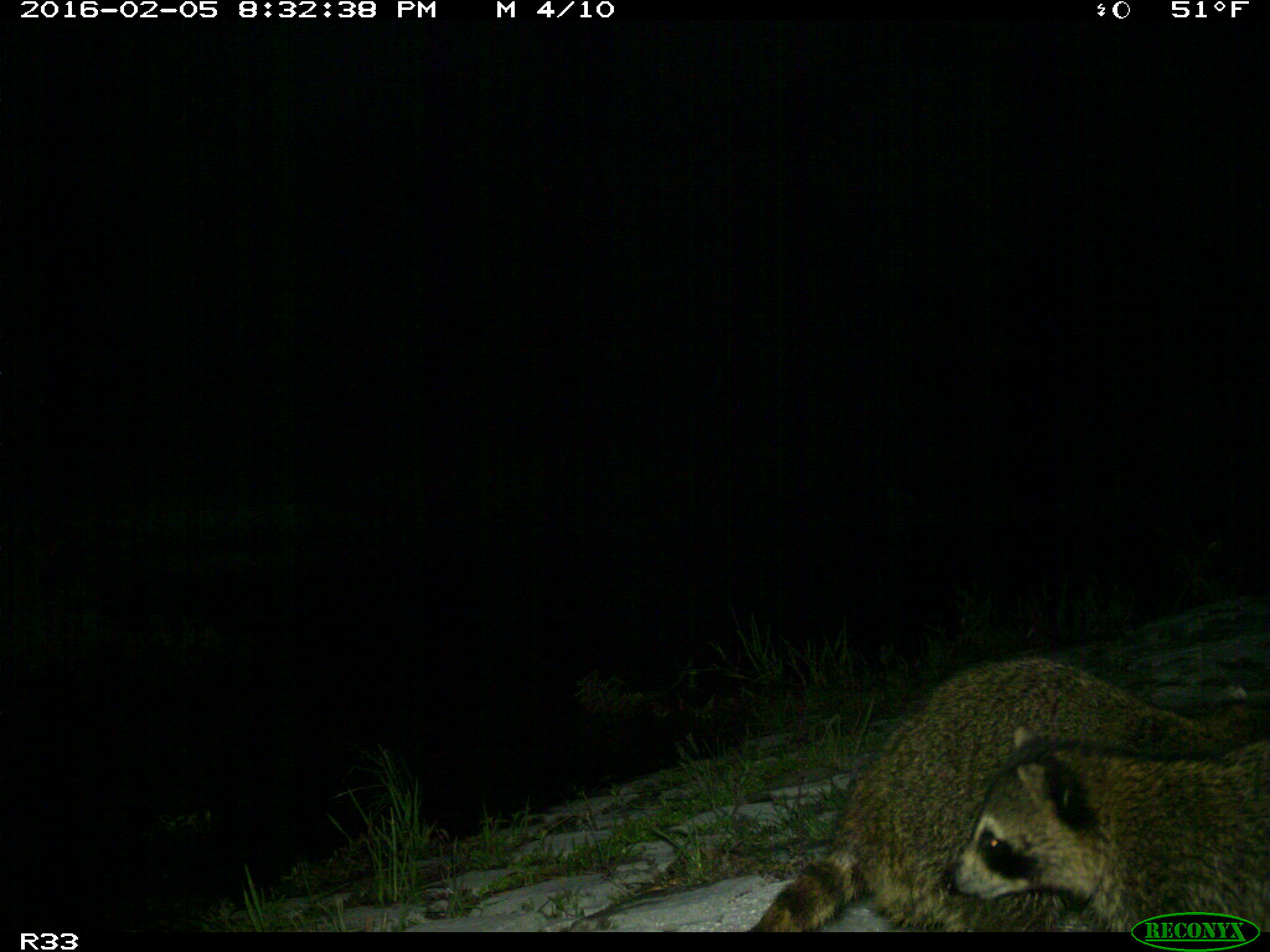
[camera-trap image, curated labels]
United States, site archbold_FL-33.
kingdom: Animalia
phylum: Chordata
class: Mammalia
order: Carnivora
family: Procyonidae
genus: Procyon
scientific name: Procyon lotor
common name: common raccoon